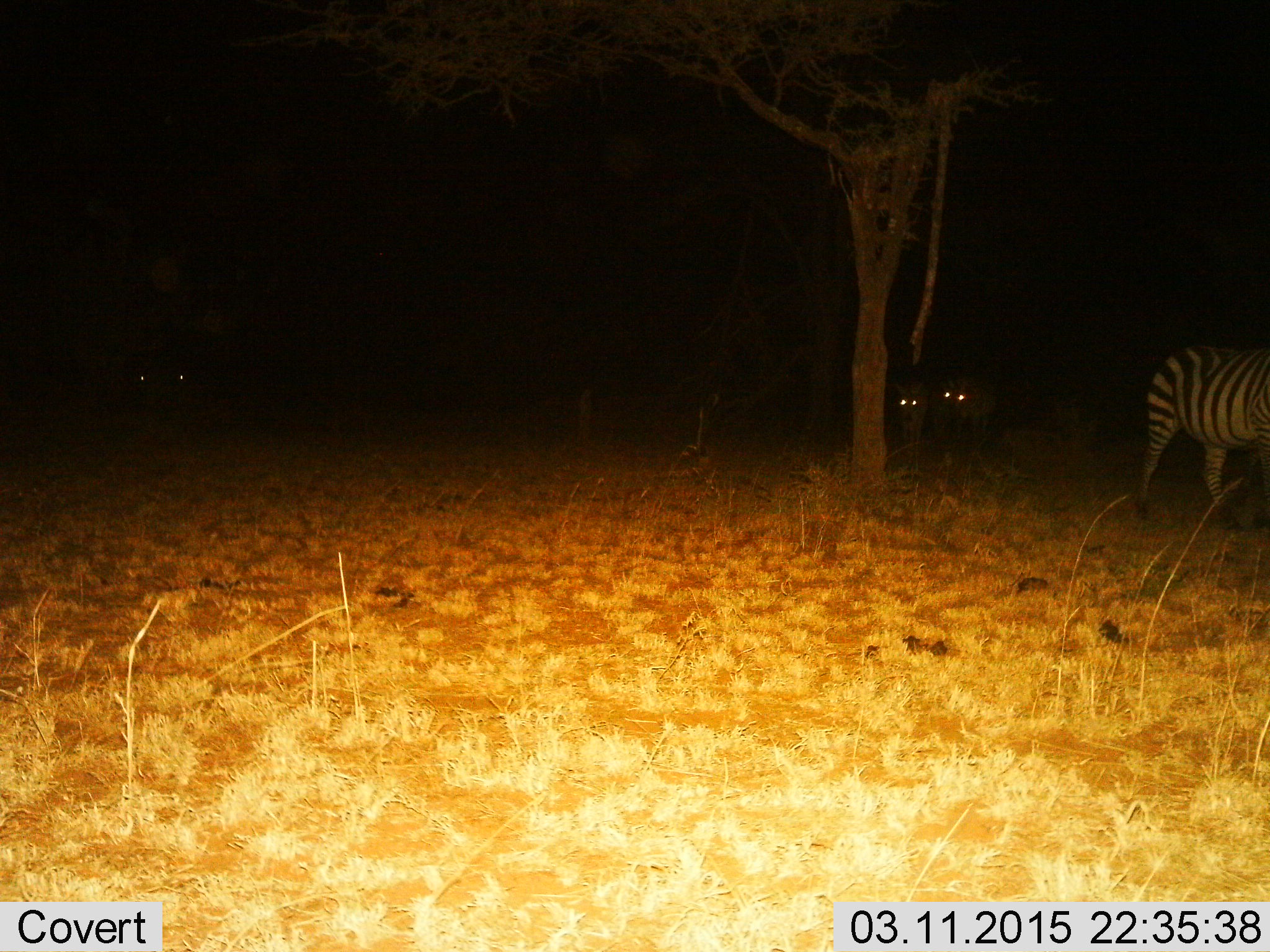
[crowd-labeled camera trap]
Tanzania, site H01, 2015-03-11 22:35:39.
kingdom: Animalia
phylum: Chordata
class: Mammalia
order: Perissodactyla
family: Equidae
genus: Equus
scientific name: Equus quagga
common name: plains zebra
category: zebra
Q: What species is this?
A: Zebra (plains zebra) (Equus quagga).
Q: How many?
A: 1.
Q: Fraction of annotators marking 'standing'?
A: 50%.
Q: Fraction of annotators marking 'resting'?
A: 0%.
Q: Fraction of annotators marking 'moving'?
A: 70%.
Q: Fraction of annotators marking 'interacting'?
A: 0%.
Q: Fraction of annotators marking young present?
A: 10%.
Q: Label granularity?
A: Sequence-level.